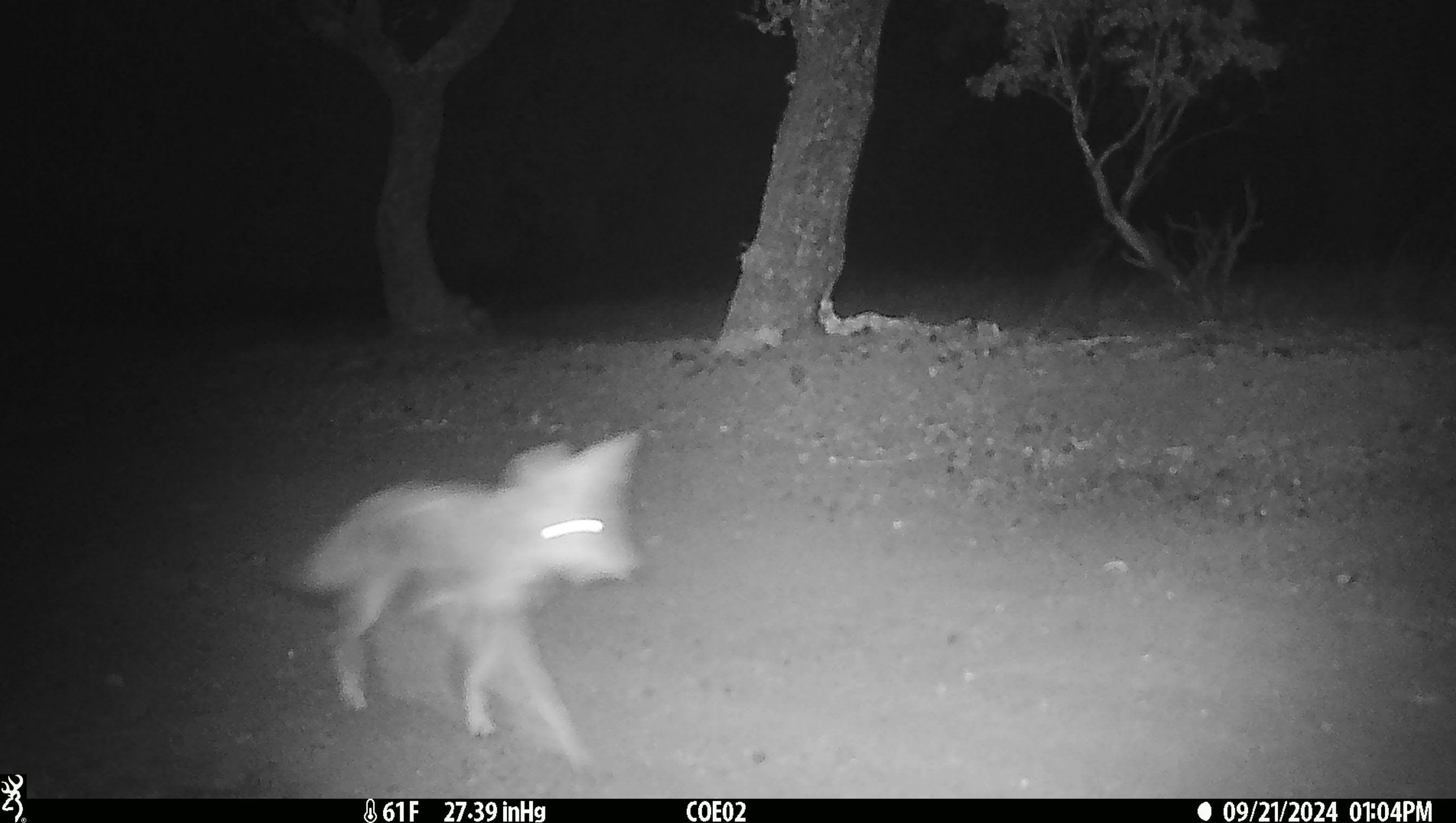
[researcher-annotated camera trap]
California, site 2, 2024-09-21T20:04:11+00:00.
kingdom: Animalia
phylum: Chordata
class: Mammalia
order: Carnivora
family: Canidae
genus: Canis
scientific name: Canis latrans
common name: coyote